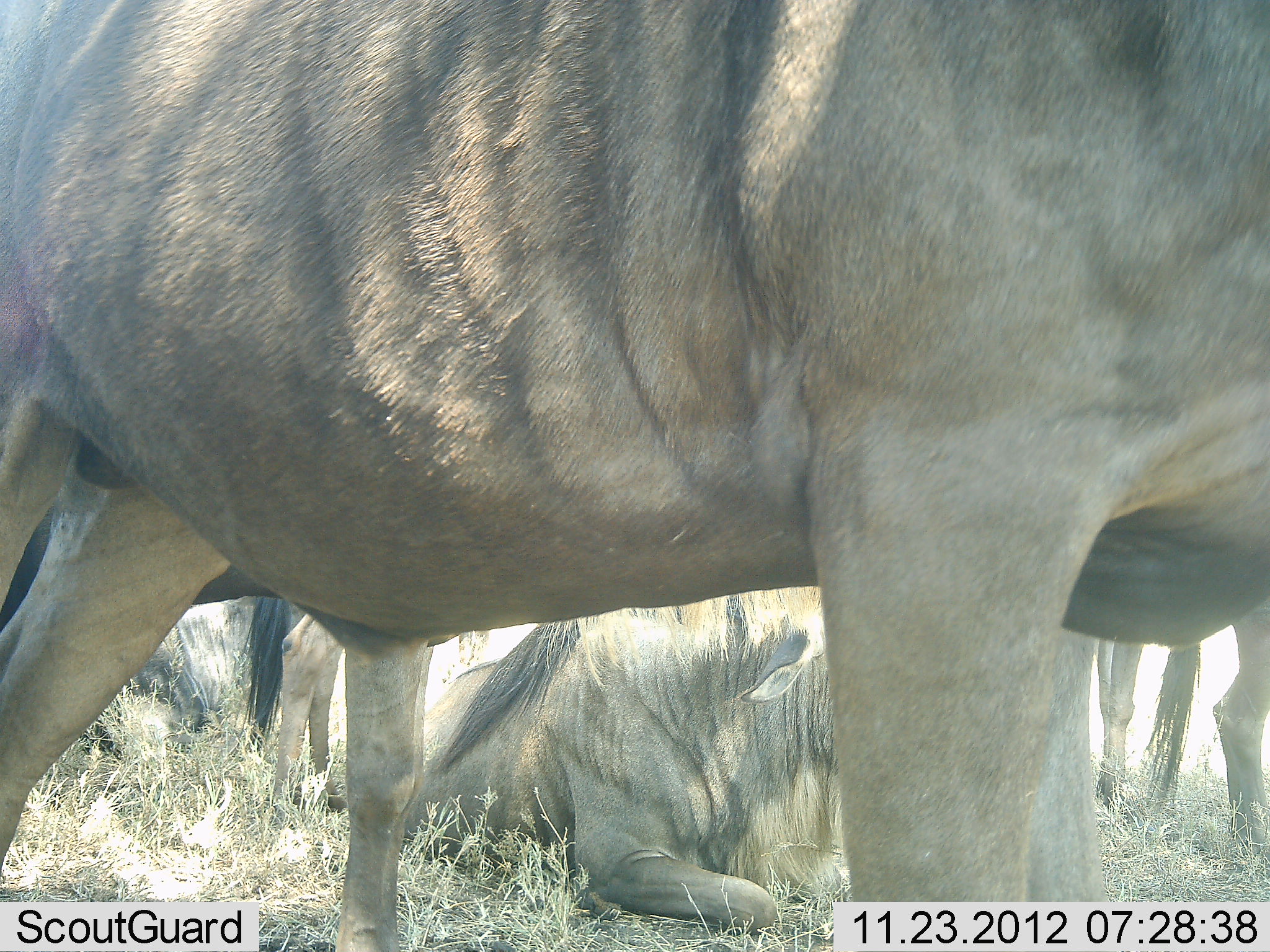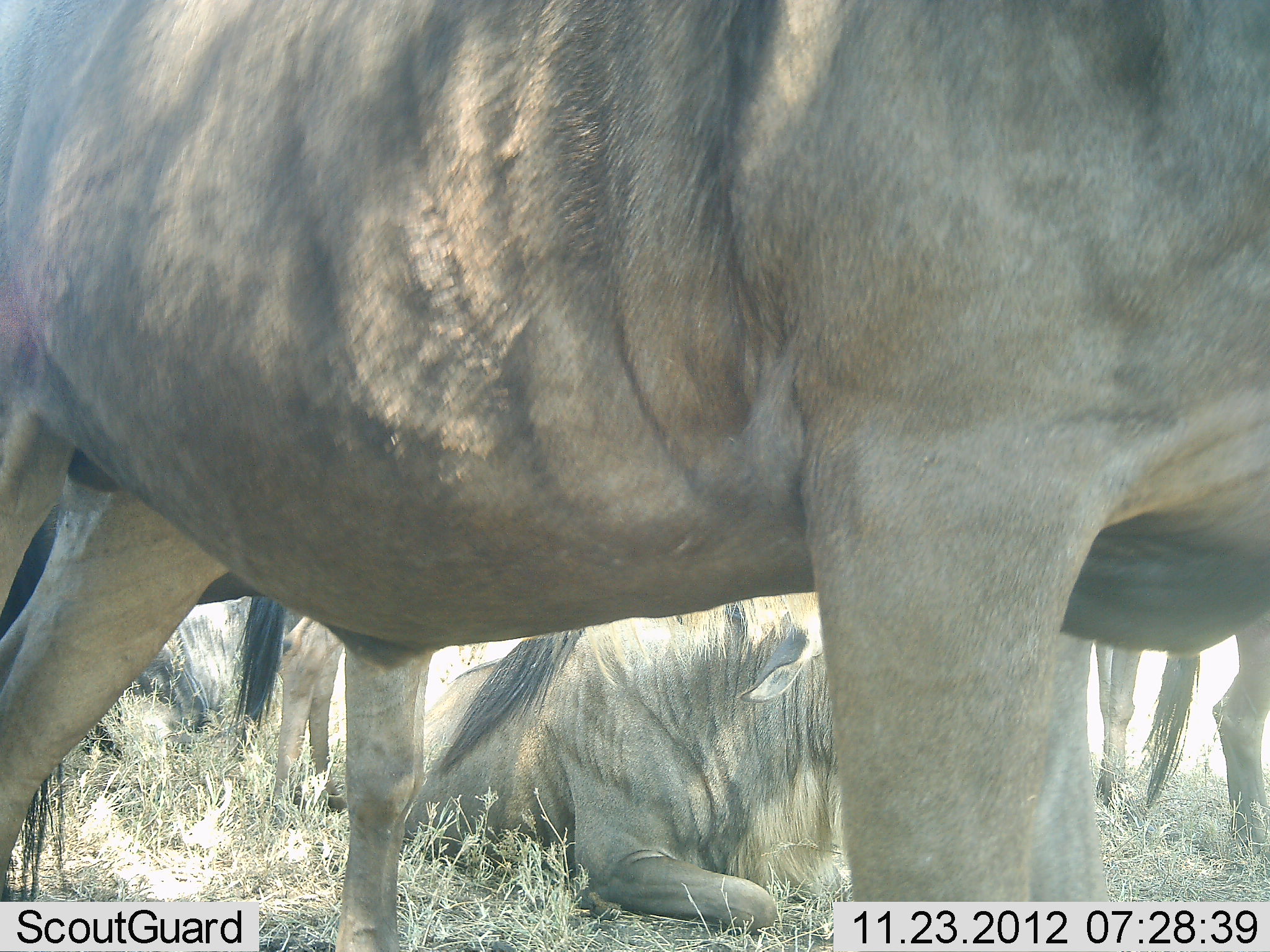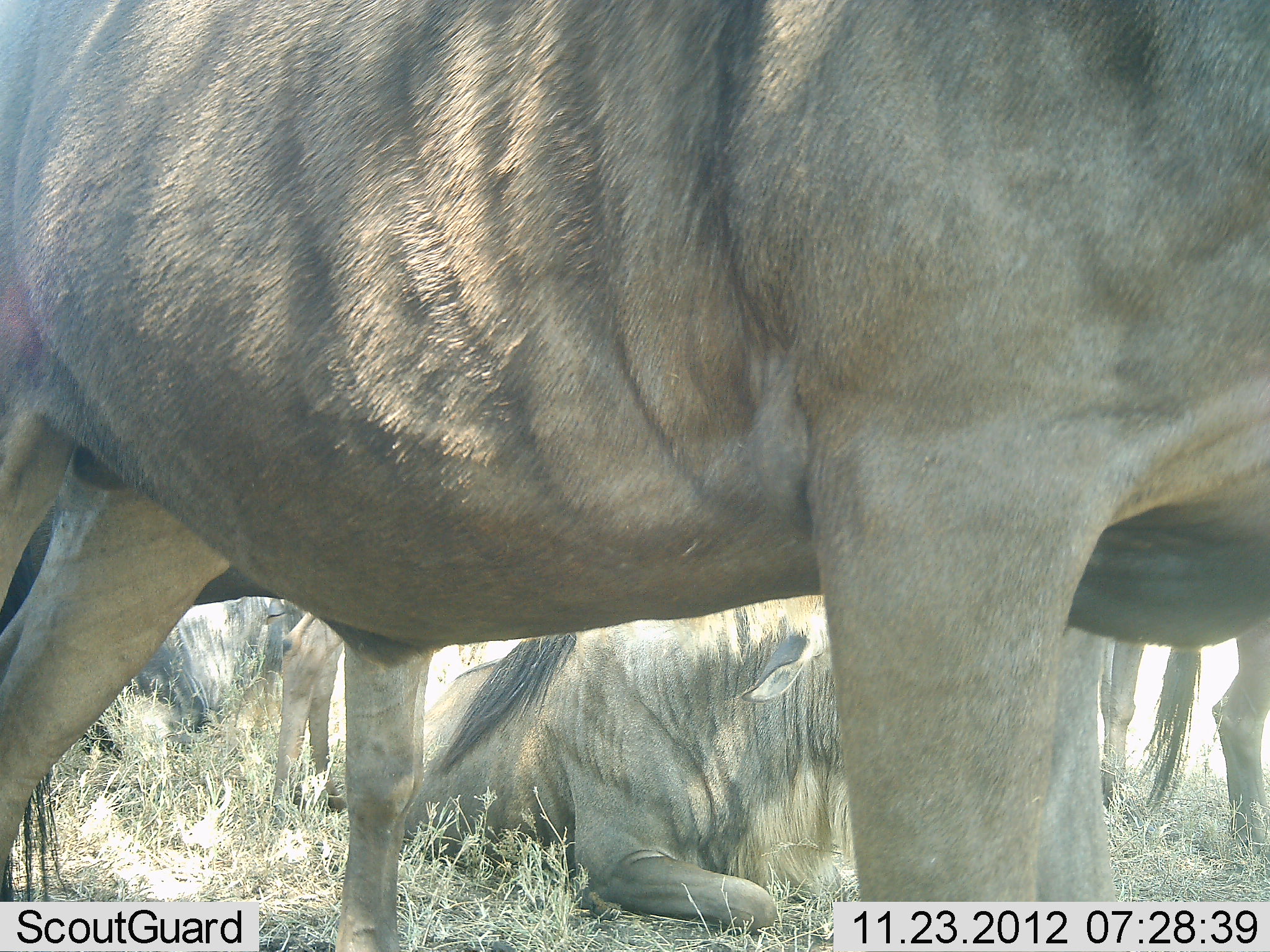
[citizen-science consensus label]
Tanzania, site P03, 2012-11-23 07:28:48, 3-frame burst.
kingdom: Animalia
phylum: Chordata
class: Mammalia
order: Artiodactyla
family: Bovidae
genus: Connochaetes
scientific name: Connochaetes taurinus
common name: blue wildebeest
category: wildebeest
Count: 5.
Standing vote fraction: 90%.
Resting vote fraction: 100%.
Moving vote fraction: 0%.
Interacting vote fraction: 0%.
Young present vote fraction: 0%.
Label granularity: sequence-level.